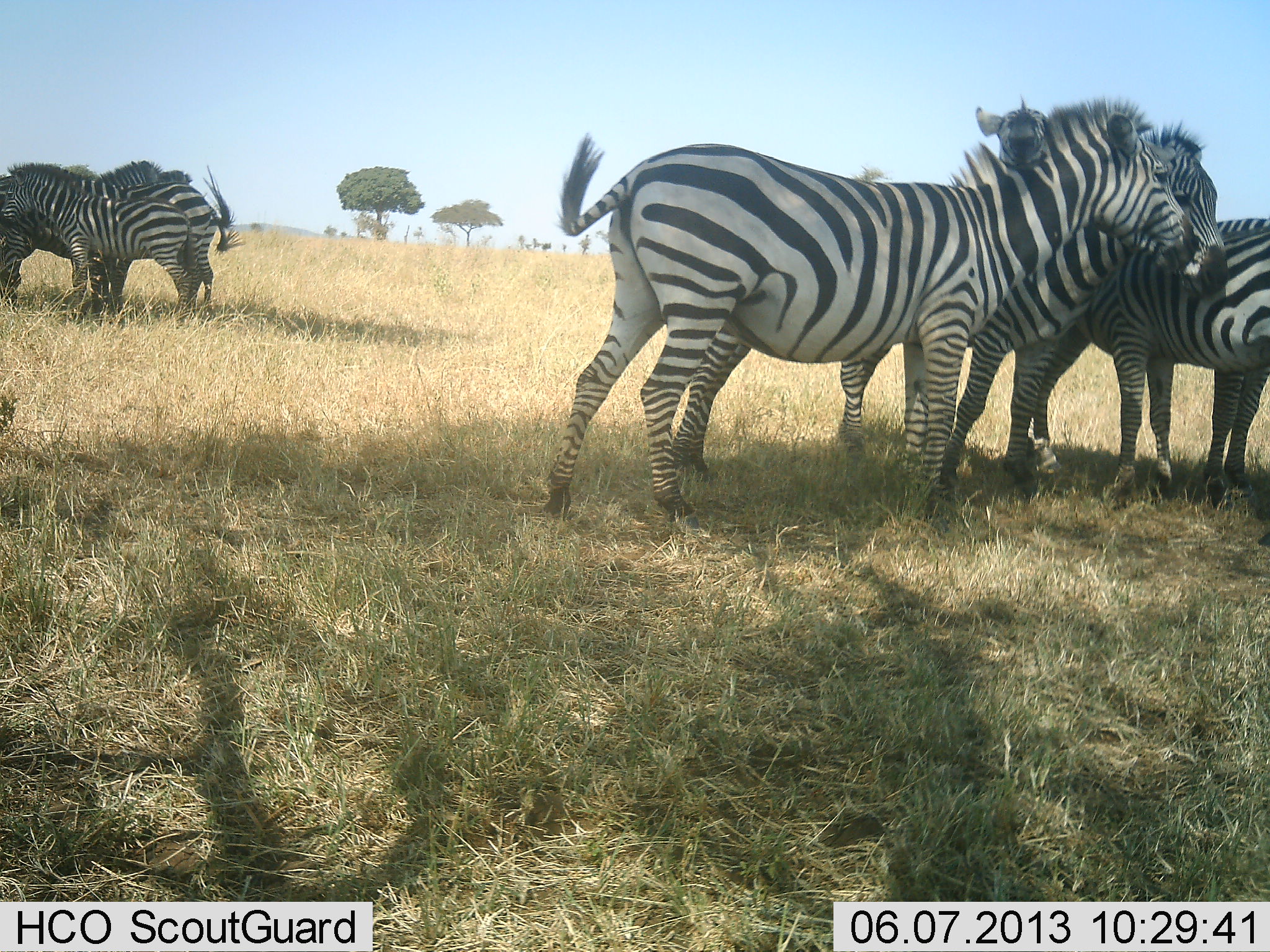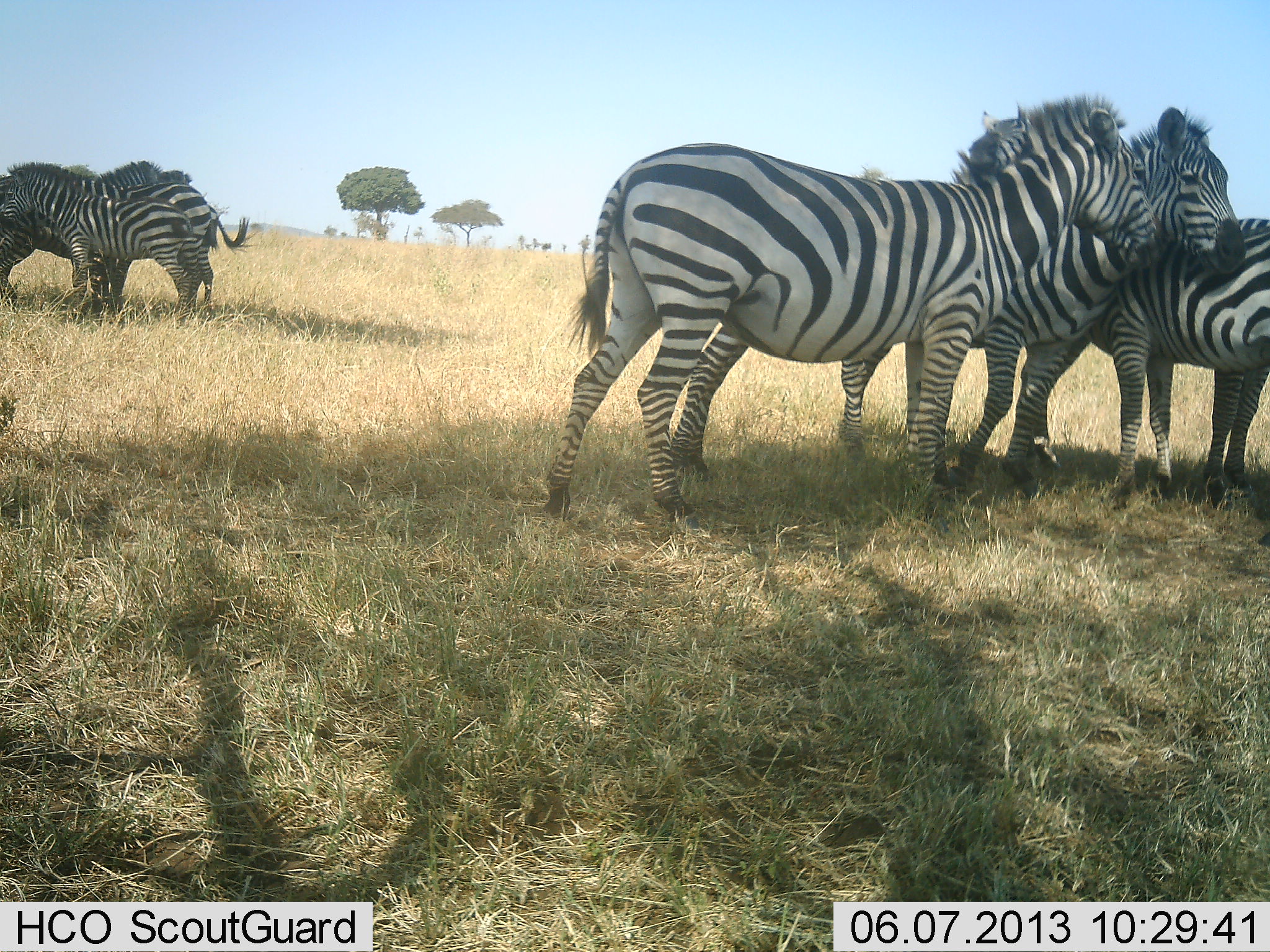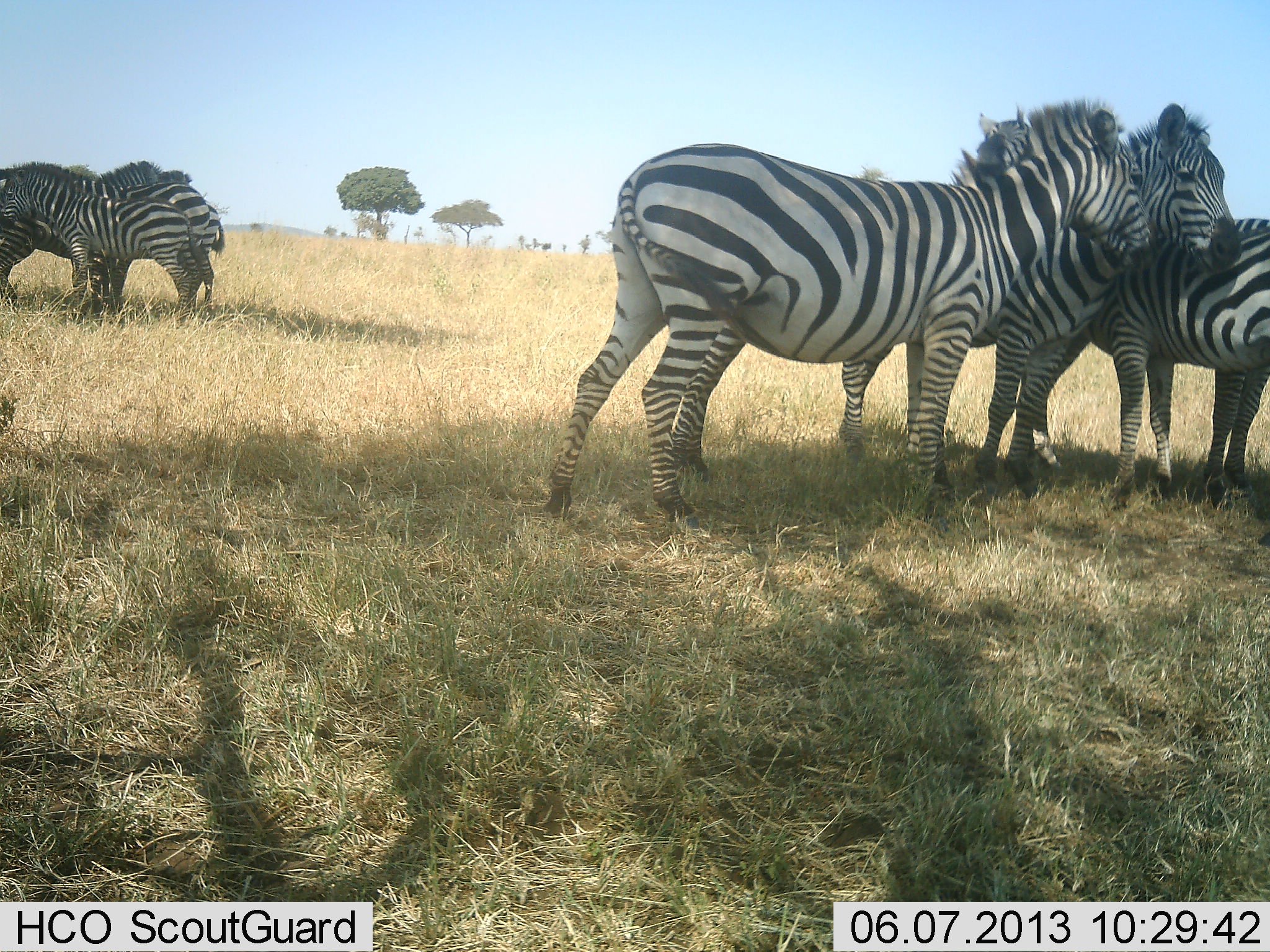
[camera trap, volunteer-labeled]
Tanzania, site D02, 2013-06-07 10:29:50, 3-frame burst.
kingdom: Animalia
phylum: Chordata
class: Mammalia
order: Perissodactyla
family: Equidae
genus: Equus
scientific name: Equus quagga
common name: plains zebra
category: zebra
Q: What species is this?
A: Zebra (plains zebra) (Equus quagga).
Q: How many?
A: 6.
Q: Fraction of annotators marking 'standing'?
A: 87%.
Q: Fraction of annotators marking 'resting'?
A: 9%.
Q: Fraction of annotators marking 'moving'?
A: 4%.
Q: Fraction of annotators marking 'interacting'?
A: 57%.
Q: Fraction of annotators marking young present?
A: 0%.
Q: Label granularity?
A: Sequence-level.